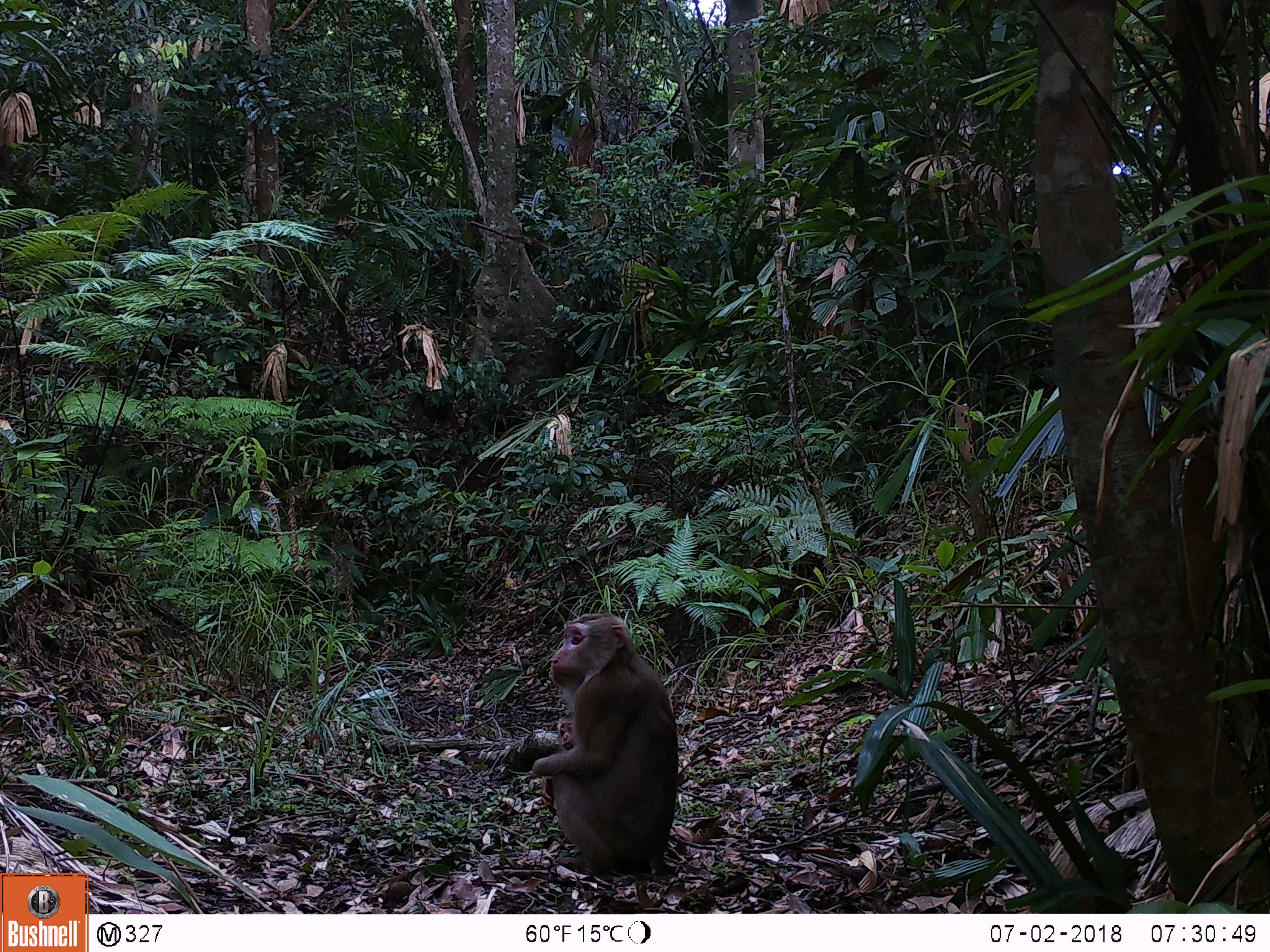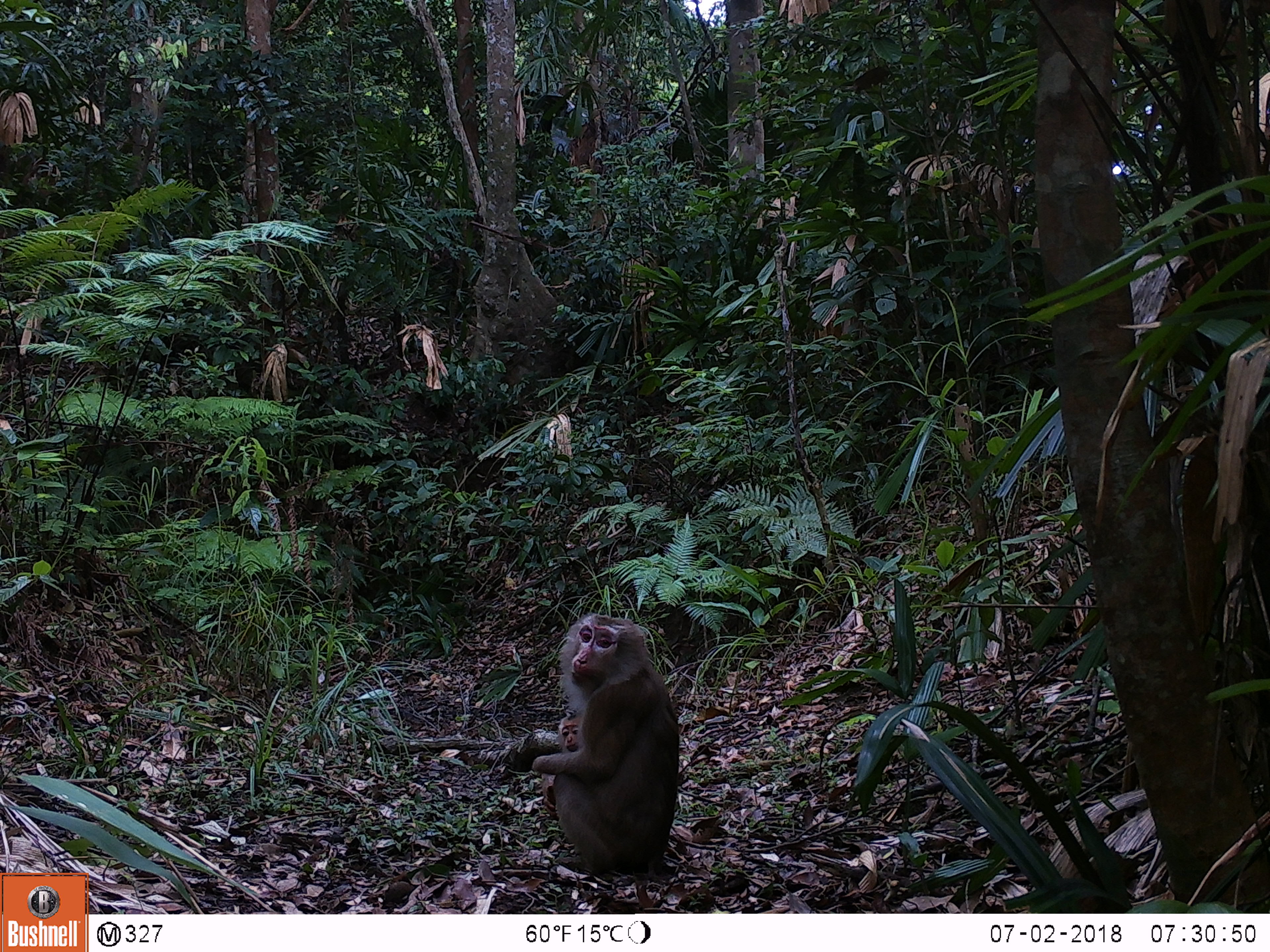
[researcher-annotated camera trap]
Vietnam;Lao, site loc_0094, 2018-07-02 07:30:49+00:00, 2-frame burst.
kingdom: Animalia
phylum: Chordata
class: Mammalia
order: Primates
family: Cercopithecidae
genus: Macaca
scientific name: Macaca nemestrina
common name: pig-tailed macaque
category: pig tailed macaque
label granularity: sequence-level